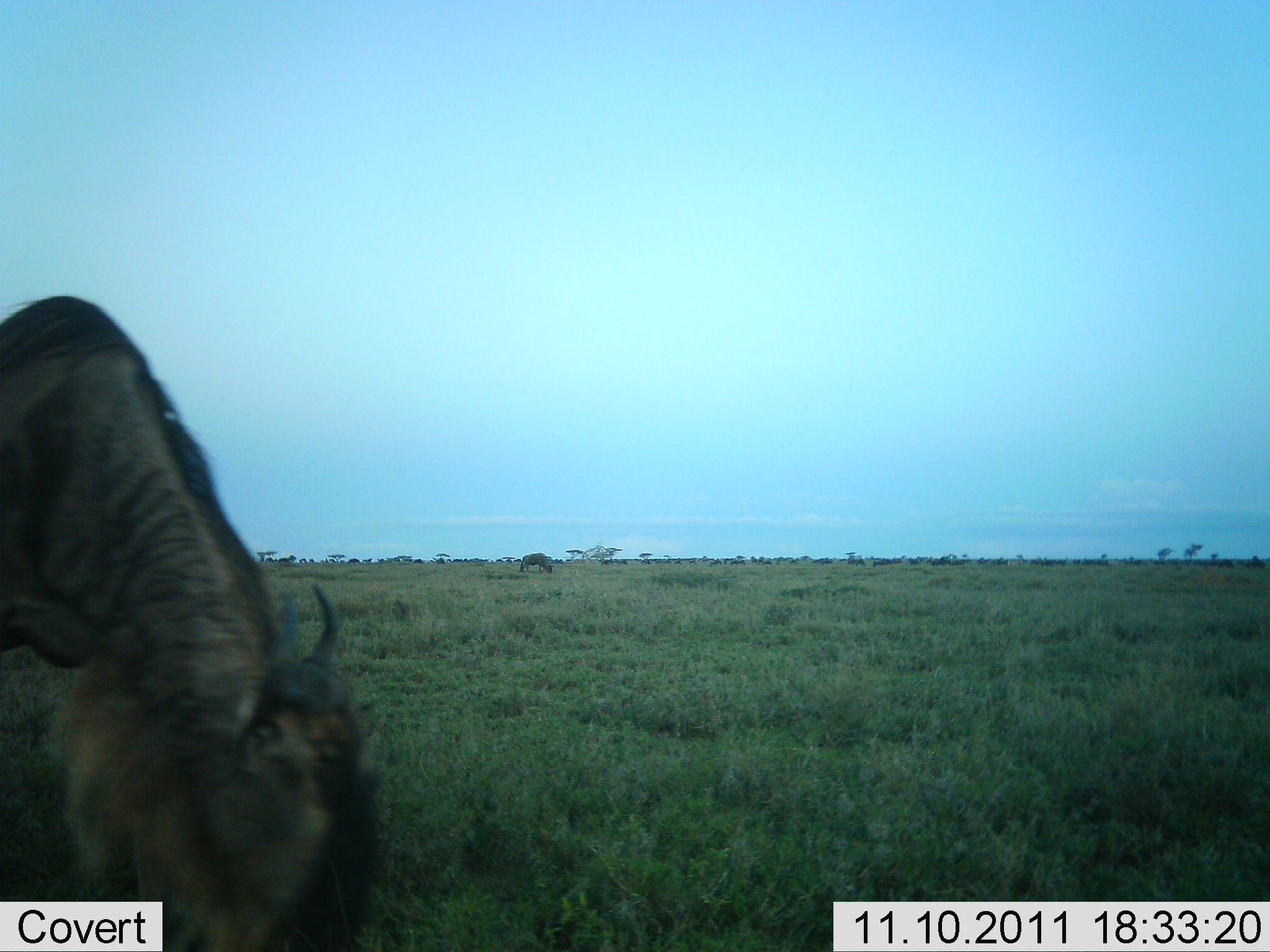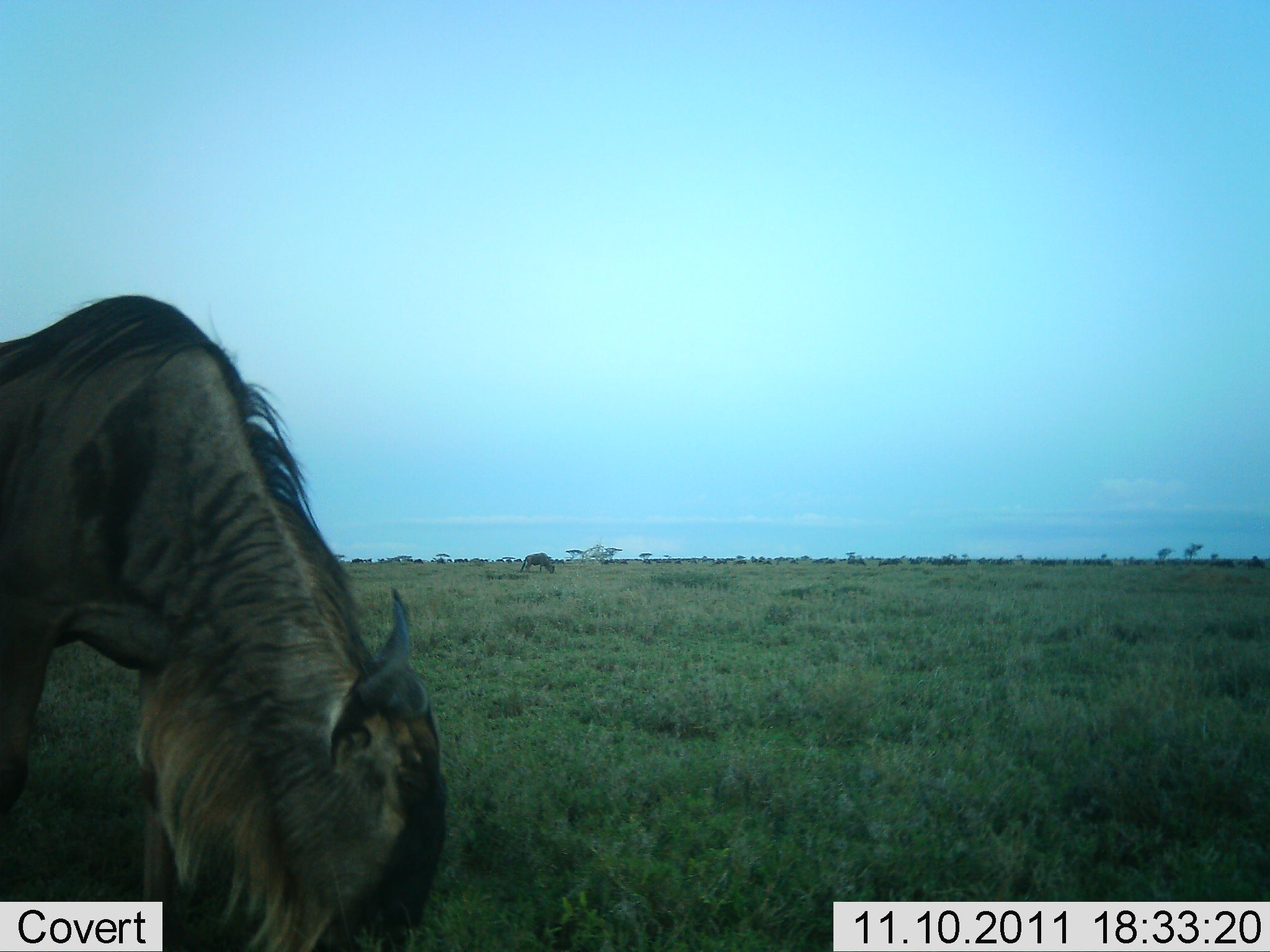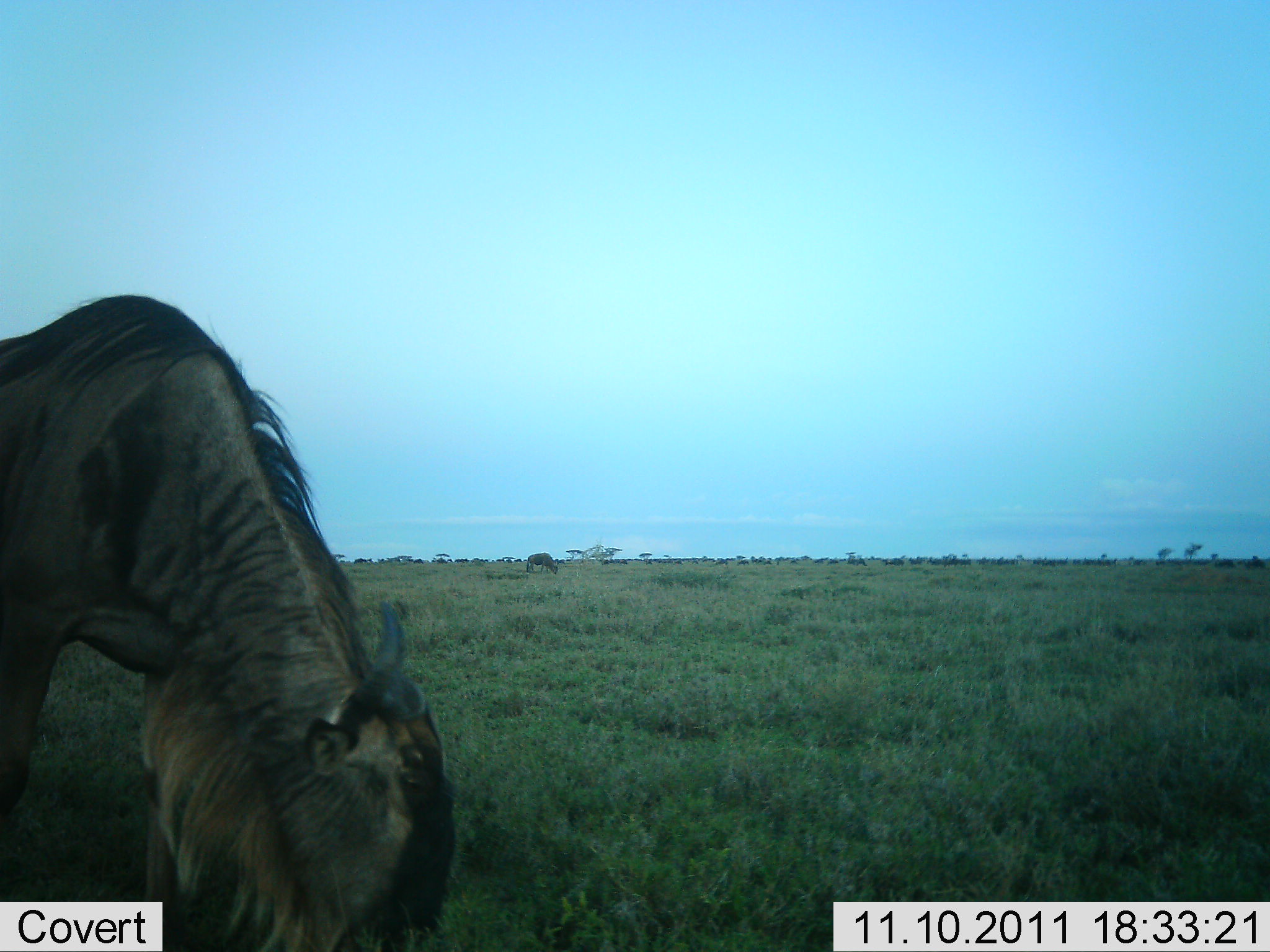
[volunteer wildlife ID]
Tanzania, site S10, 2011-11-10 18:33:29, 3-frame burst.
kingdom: Animalia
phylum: Chordata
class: Mammalia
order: Artiodactyla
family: Bovidae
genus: Connochaetes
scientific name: Connochaetes taurinus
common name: blue wildebeest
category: wildebeest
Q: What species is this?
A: Wildebeest (blue wildebeest) (Connochaetes taurinus).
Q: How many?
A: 2.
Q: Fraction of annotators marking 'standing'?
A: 33%.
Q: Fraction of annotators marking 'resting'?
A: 0%.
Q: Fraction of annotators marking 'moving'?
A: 47%.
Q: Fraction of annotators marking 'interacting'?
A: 0%.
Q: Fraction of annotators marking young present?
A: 0%.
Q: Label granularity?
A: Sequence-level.